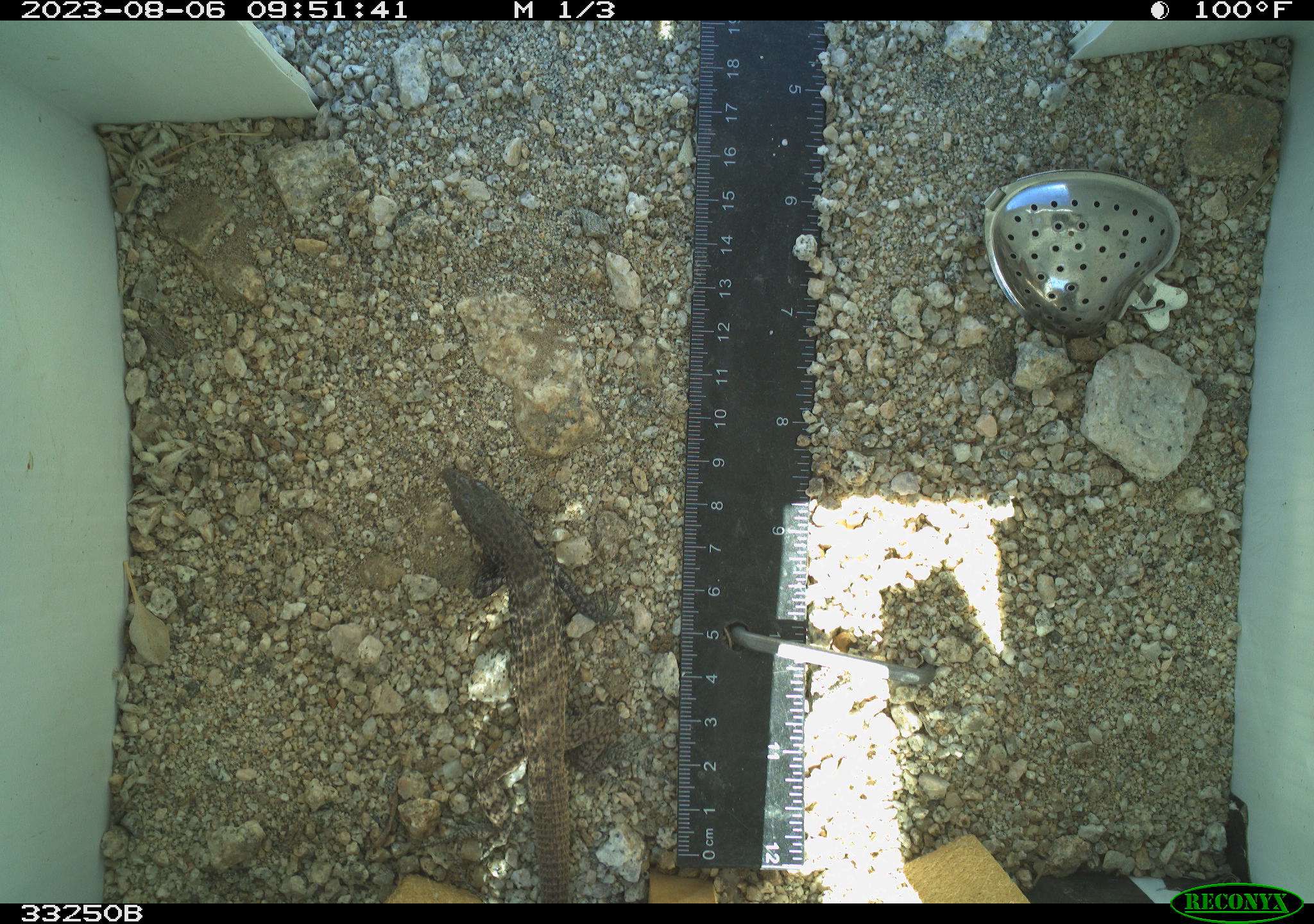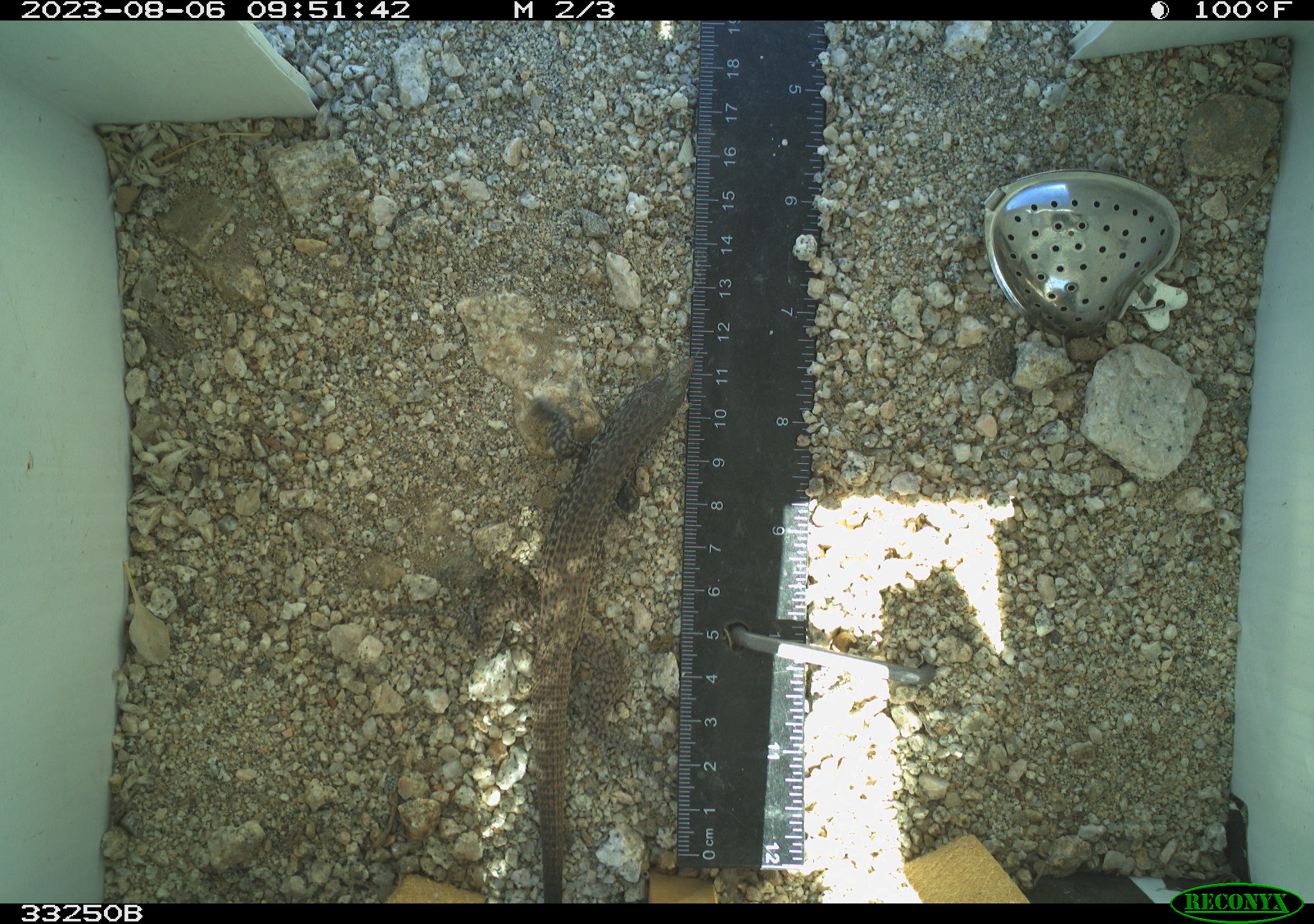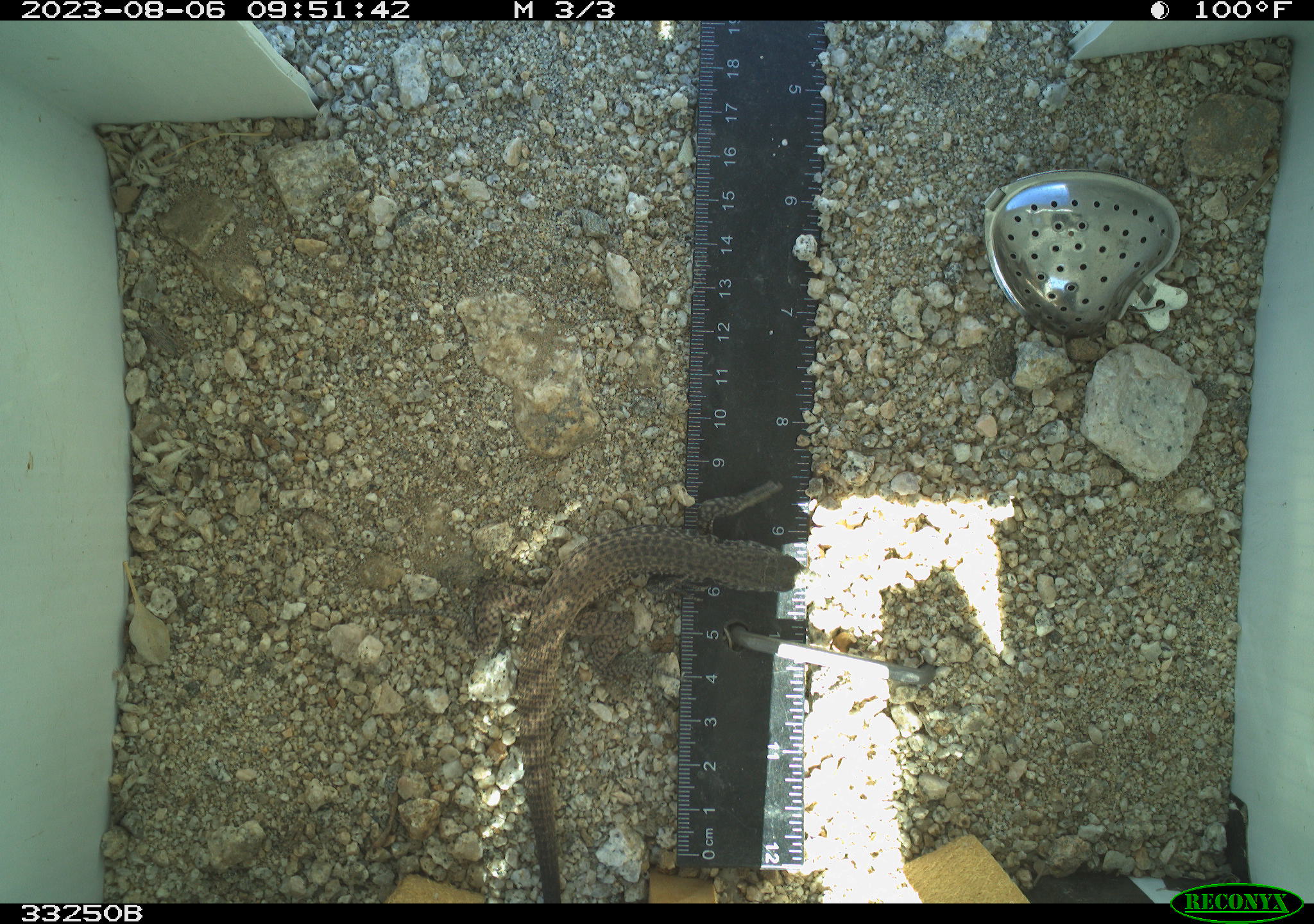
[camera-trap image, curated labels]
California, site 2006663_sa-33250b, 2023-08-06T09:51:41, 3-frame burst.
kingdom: Animalia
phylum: Chordata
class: Reptilia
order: Squamata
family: Teiidae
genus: Aspidoscelis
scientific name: Aspidoscelis tigris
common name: western whiptail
Western whiptail (Aspidoscelis tigris).